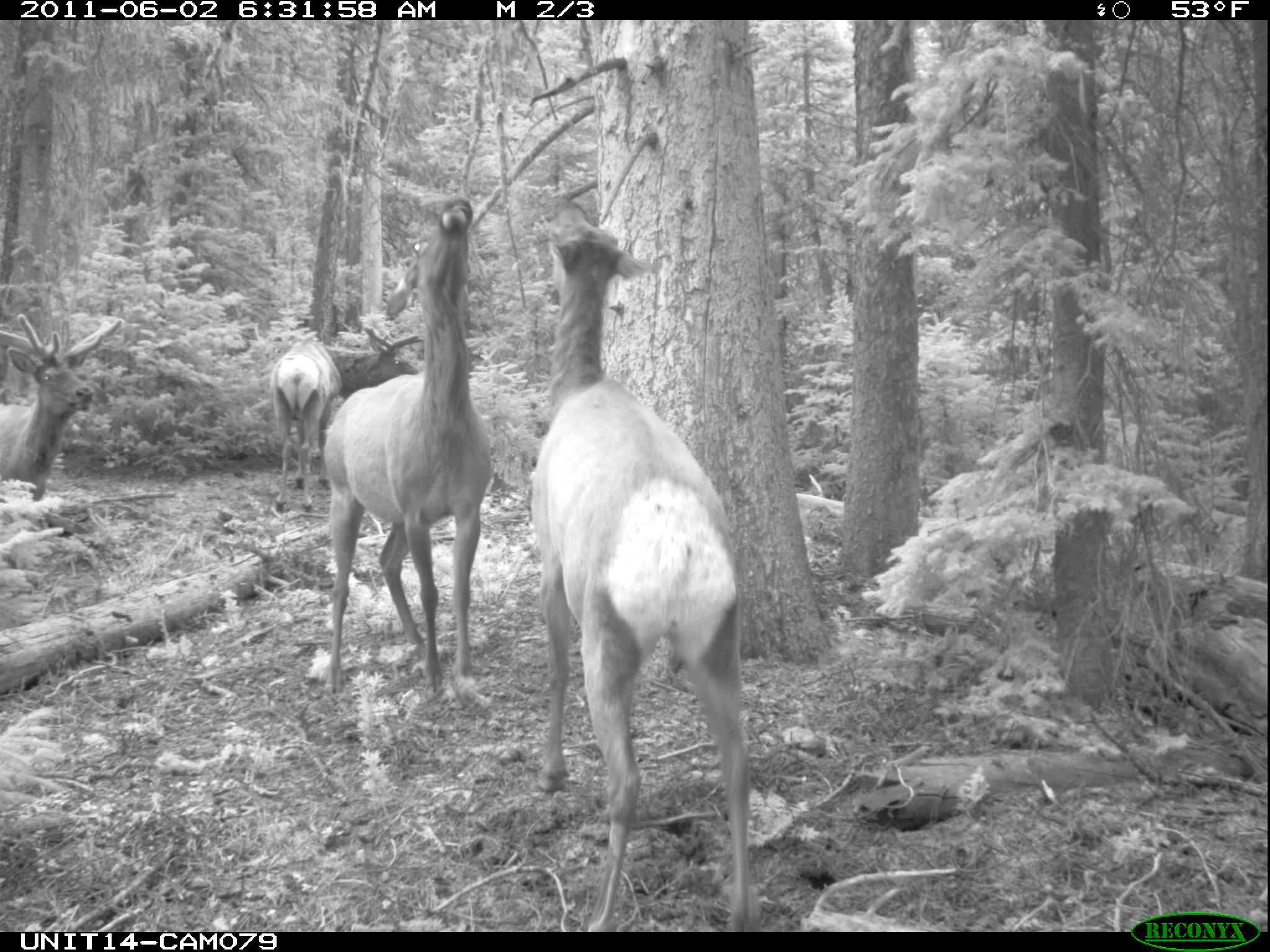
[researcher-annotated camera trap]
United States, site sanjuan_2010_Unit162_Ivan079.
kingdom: Animalia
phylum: Chordata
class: Mammalia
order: Artiodactyla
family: Cervidae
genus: Cervus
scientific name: Cervus elaphus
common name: red deer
Cervus elaphus (red deer).